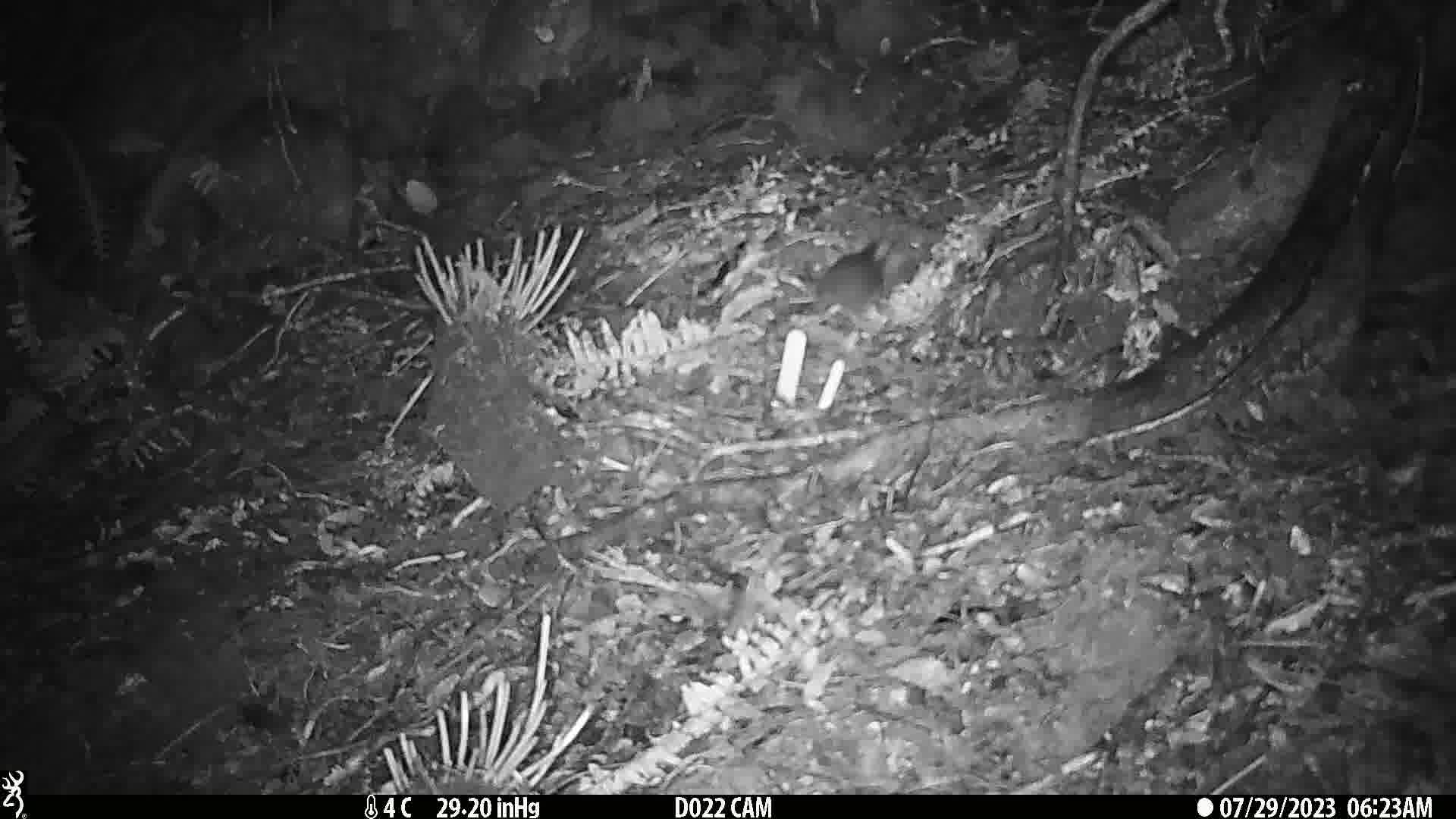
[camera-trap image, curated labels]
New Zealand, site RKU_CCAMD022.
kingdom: Animalia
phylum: Chordata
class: Mammalia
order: Rodentia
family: Muridae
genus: Rattus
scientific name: Rattus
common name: rat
Rat (Rattus).